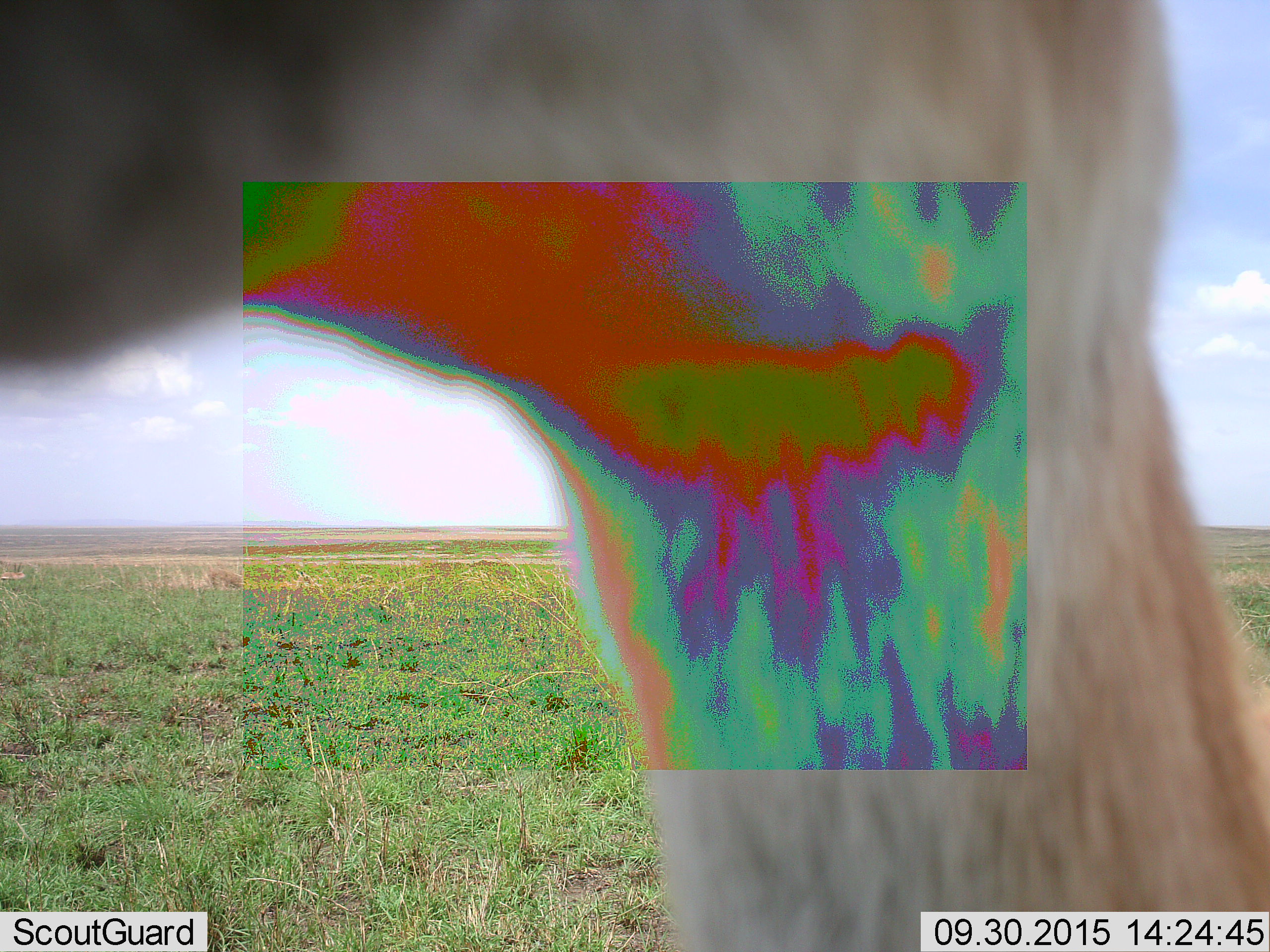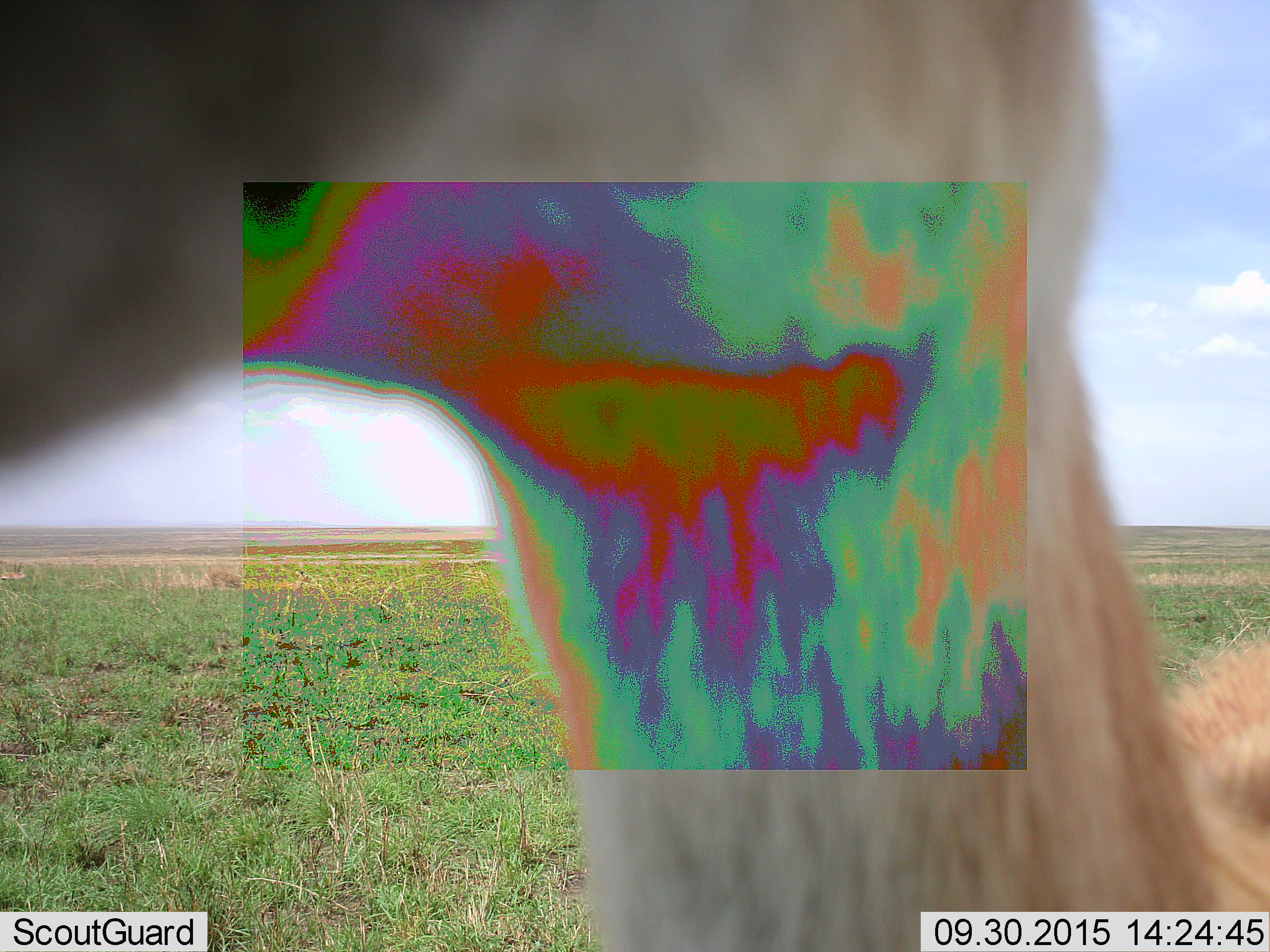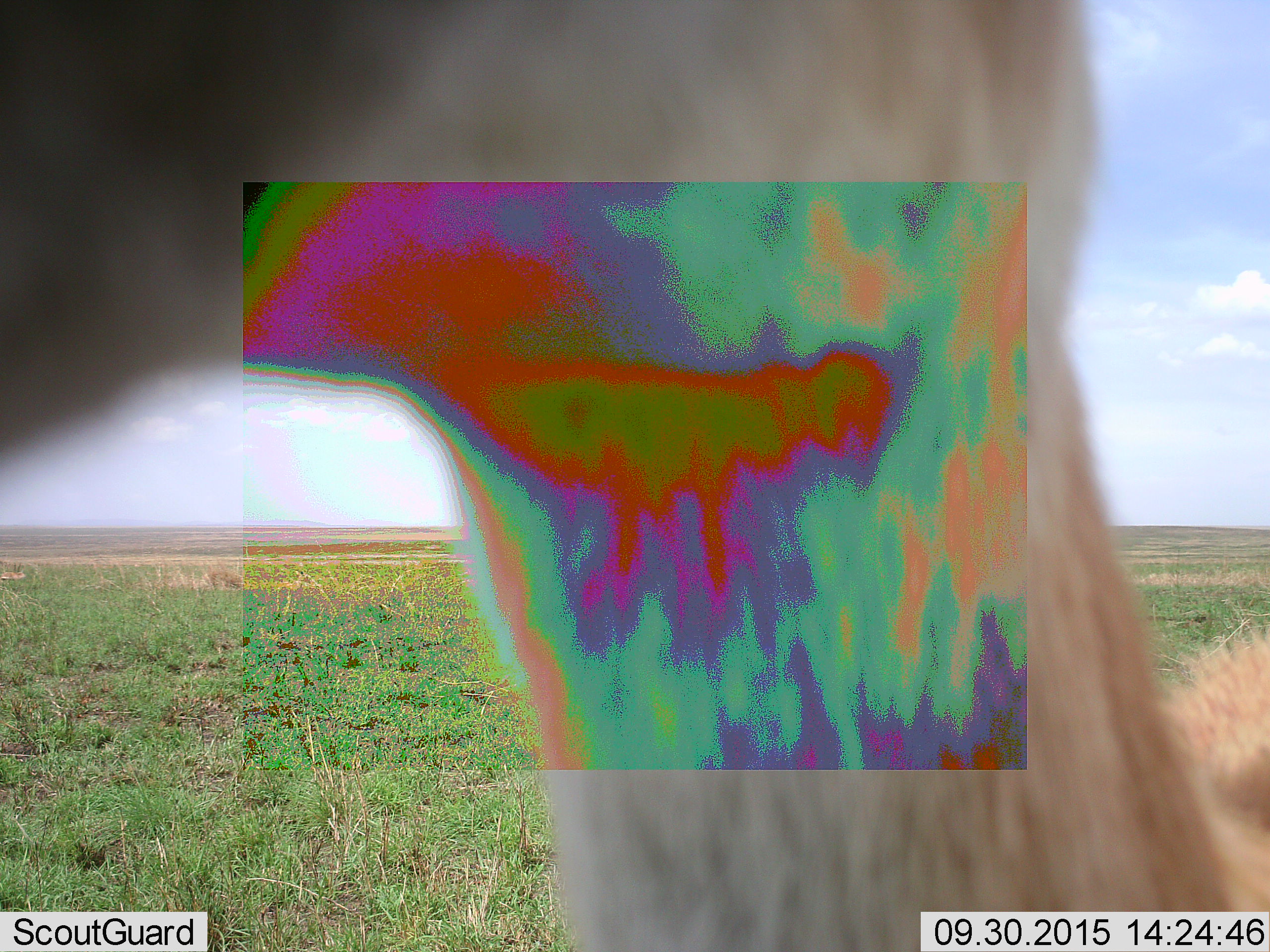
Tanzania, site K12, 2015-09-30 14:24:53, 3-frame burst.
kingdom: Animalia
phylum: Chordata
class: Mammalia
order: Artiodactyla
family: Bovidae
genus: Eudorcas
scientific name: Eudorcas thomsonii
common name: thomson's gazelle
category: gazellethomsons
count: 1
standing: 80%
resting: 20%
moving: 20%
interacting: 20%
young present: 0%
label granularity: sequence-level